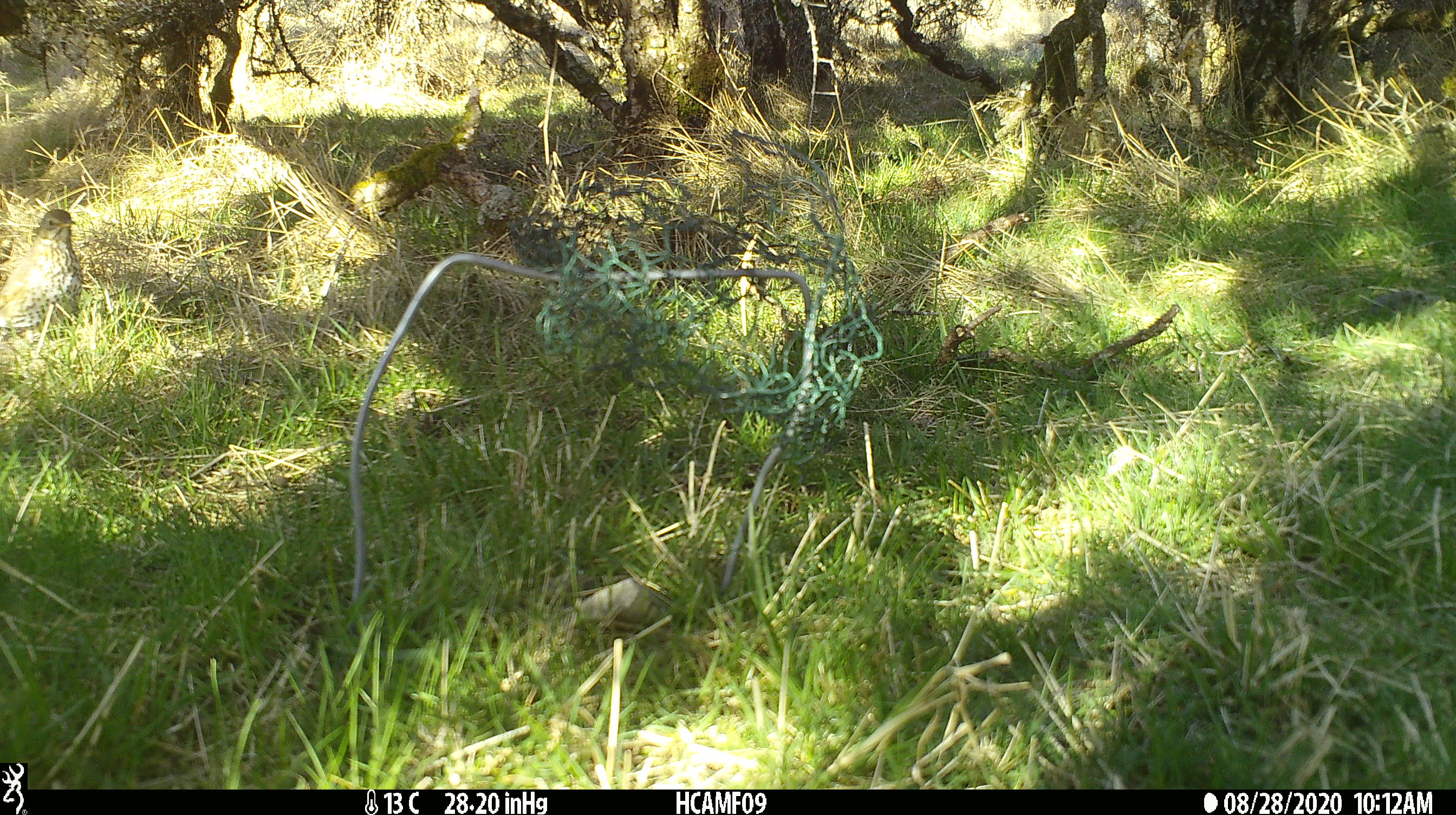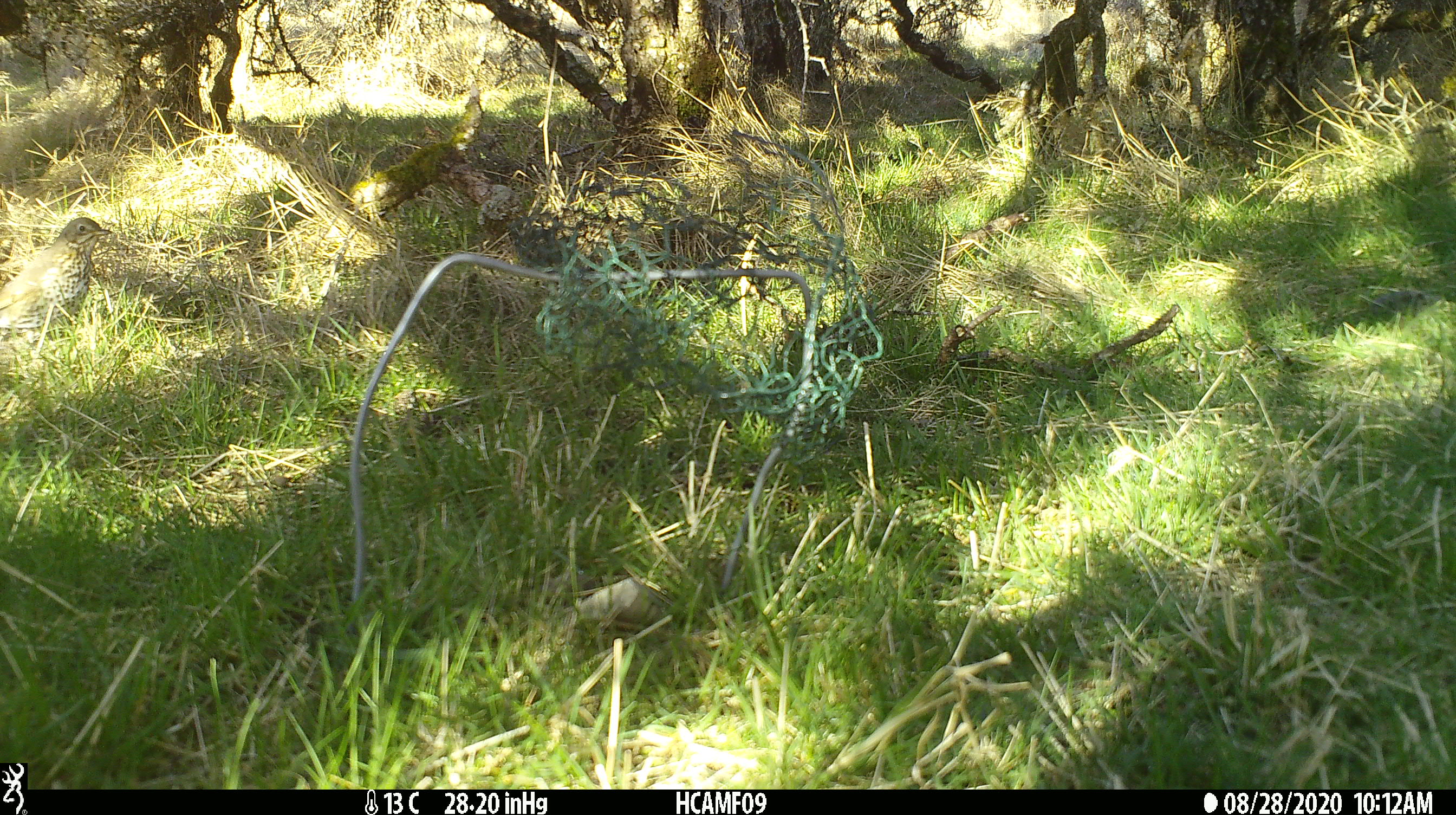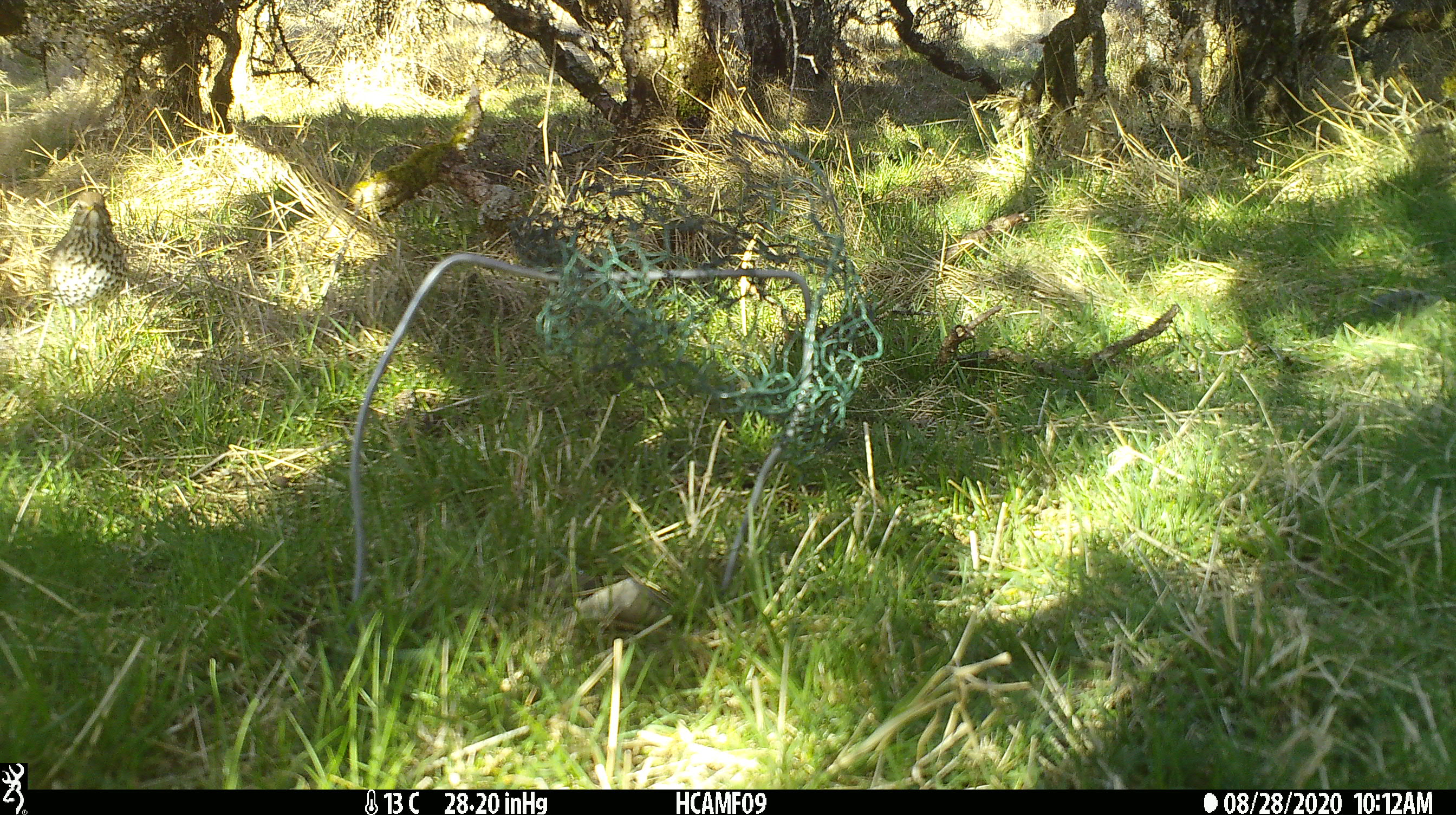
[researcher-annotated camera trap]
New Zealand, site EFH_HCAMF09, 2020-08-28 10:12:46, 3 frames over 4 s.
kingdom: Animalia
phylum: Chordata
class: Aves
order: Passeriformes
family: Turdidae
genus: Turdus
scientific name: Turdus philomelos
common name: song thrush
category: thrush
Thrush (song thrush) (Turdus philomelos).